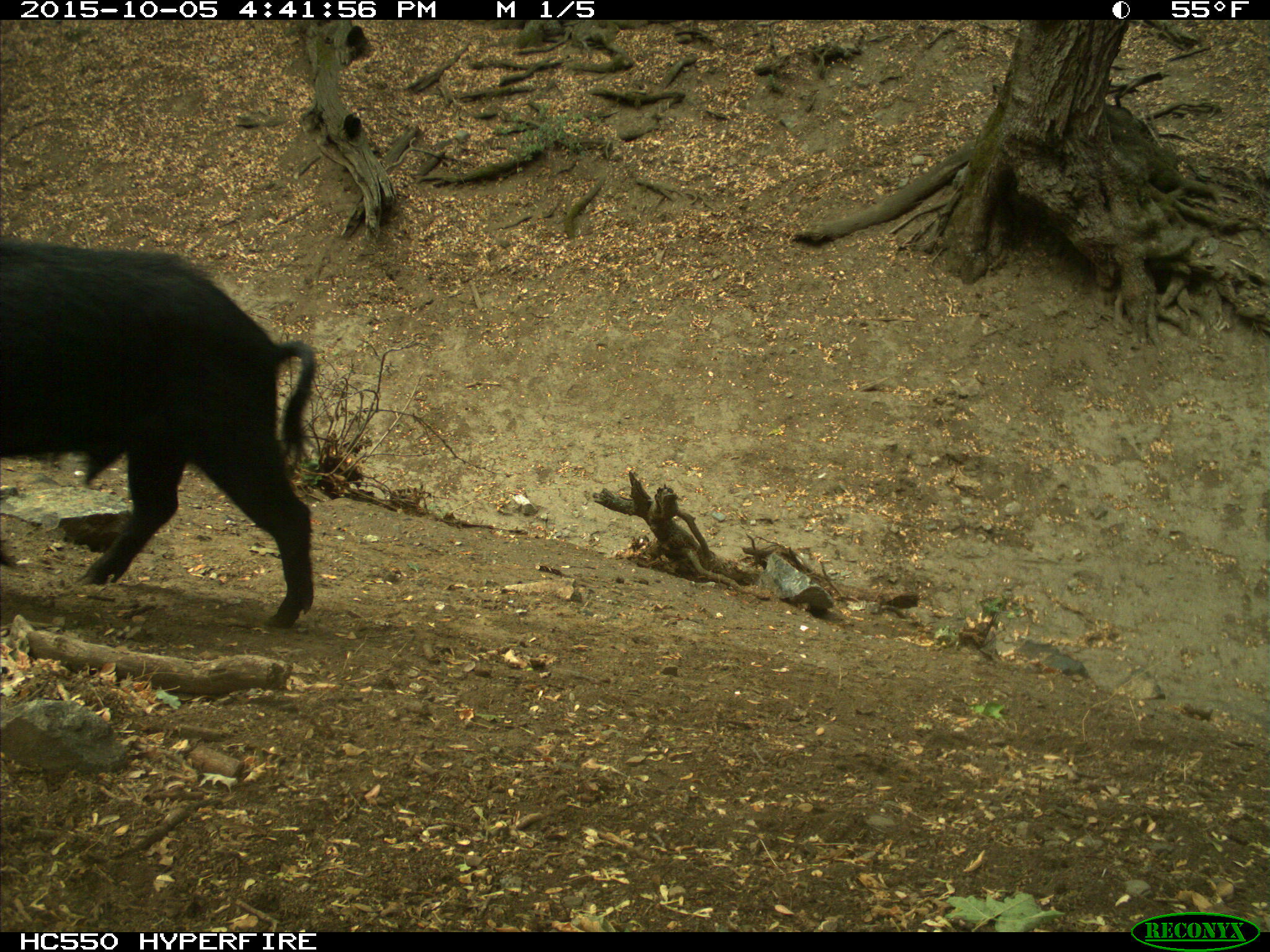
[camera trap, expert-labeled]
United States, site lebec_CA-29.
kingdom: Animalia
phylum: Chordata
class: Mammalia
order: Artiodactyla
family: Suidae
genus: Sus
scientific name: Sus scrofa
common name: wild boar